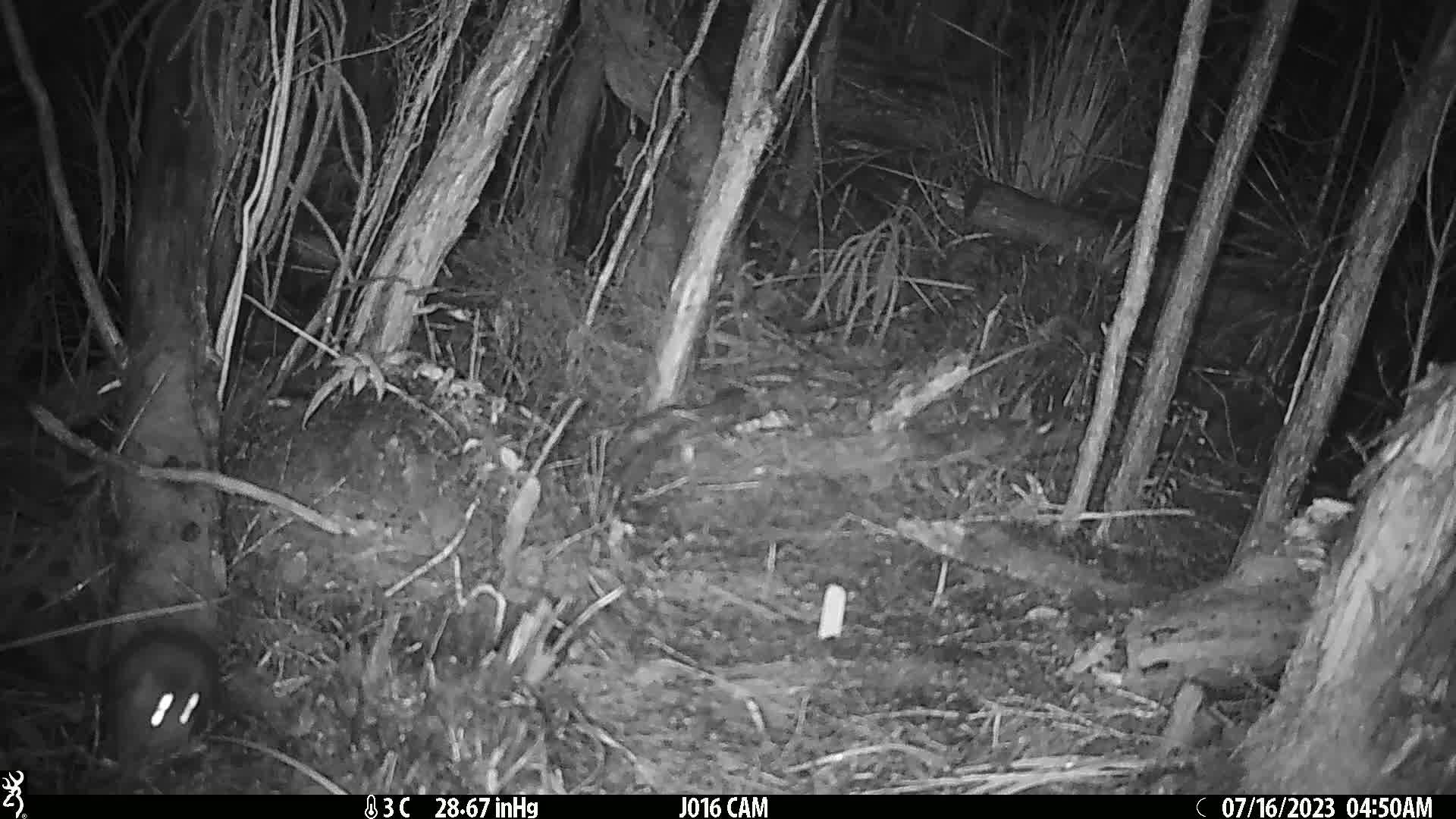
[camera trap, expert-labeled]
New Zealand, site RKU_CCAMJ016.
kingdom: Animalia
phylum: Chordata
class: Mammalia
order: Rodentia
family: Muridae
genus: Rattus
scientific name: Rattus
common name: rat